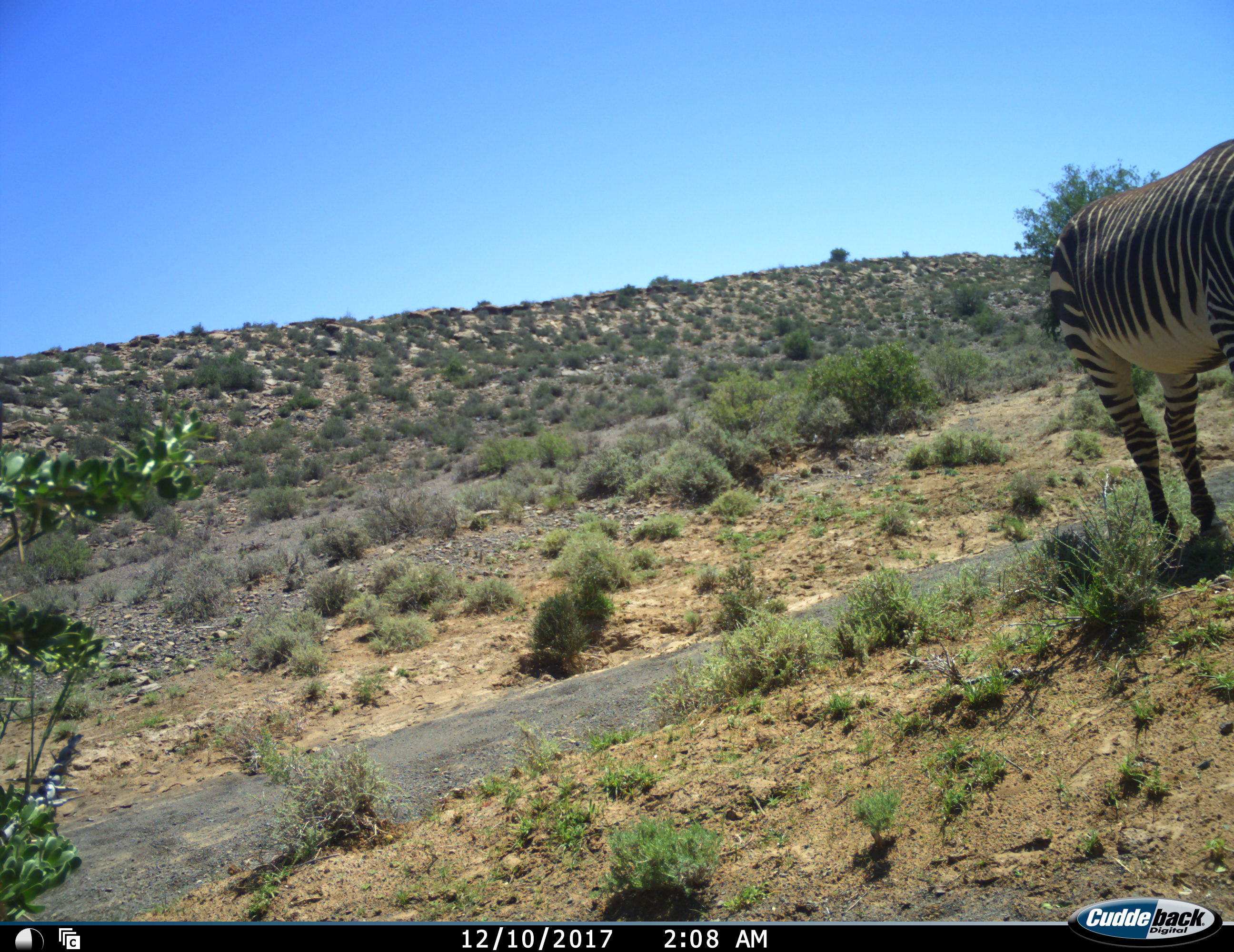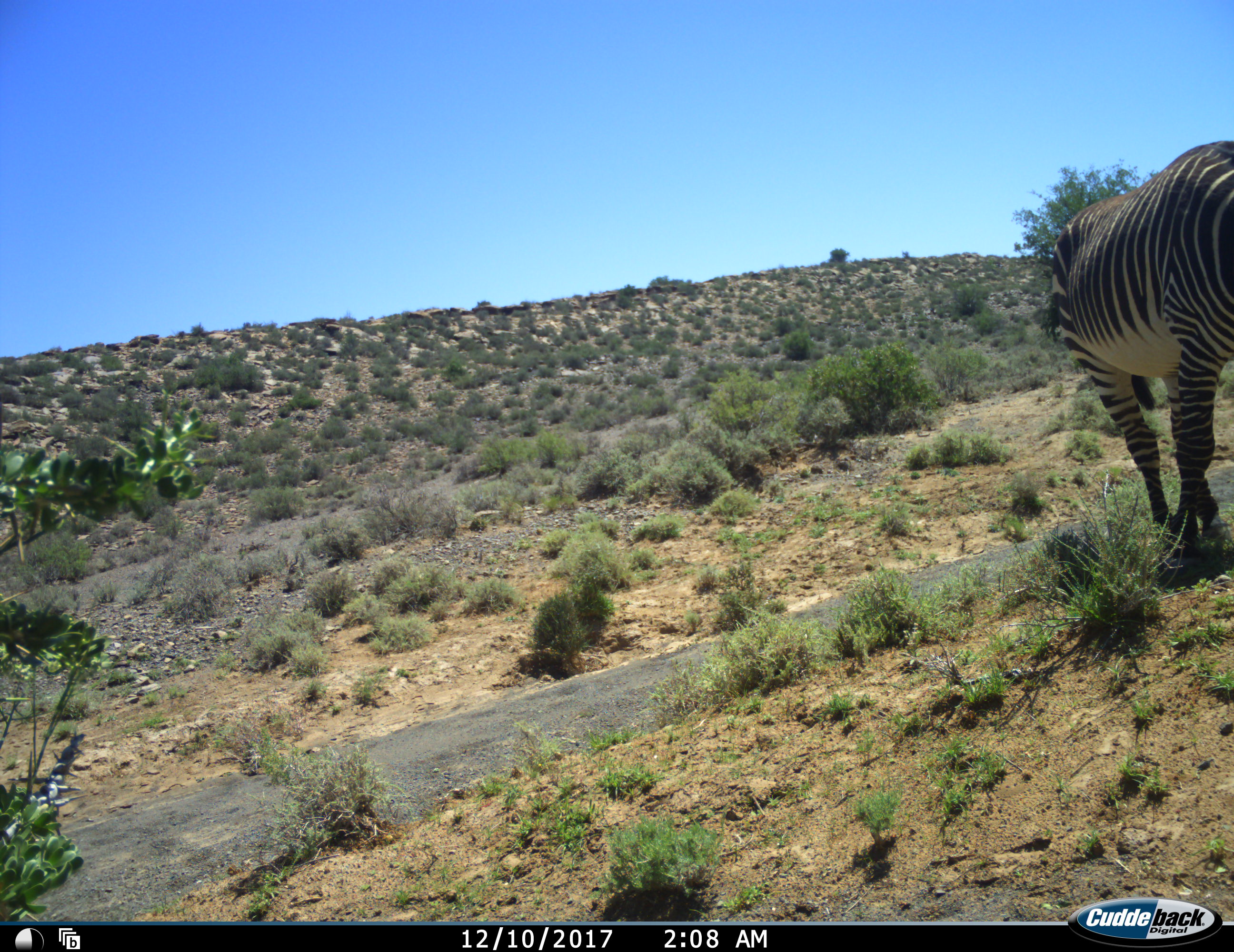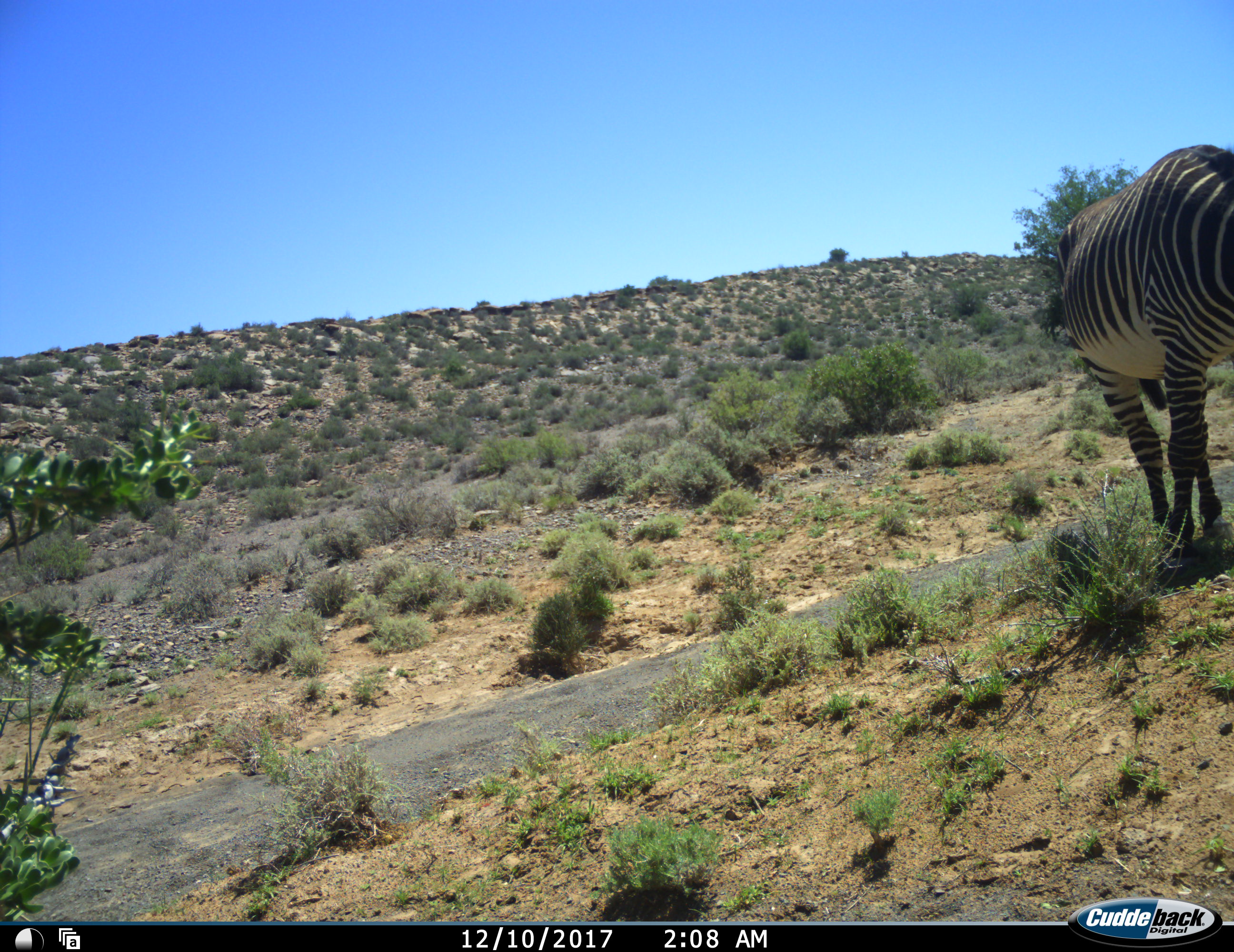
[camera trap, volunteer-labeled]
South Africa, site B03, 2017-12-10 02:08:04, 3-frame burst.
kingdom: Animalia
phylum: Chordata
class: Mammalia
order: Perissodactyla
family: Equidae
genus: Equus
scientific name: Equus zebra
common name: mountain zebra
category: zebramountain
Zebramountain (mountain zebra) (Equus zebra), count 1. Behavior (volunteer vote fractions): standing 70%, resting 0%, moving 10%, interacting 0%. Young present (vote fraction): 0%. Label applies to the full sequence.